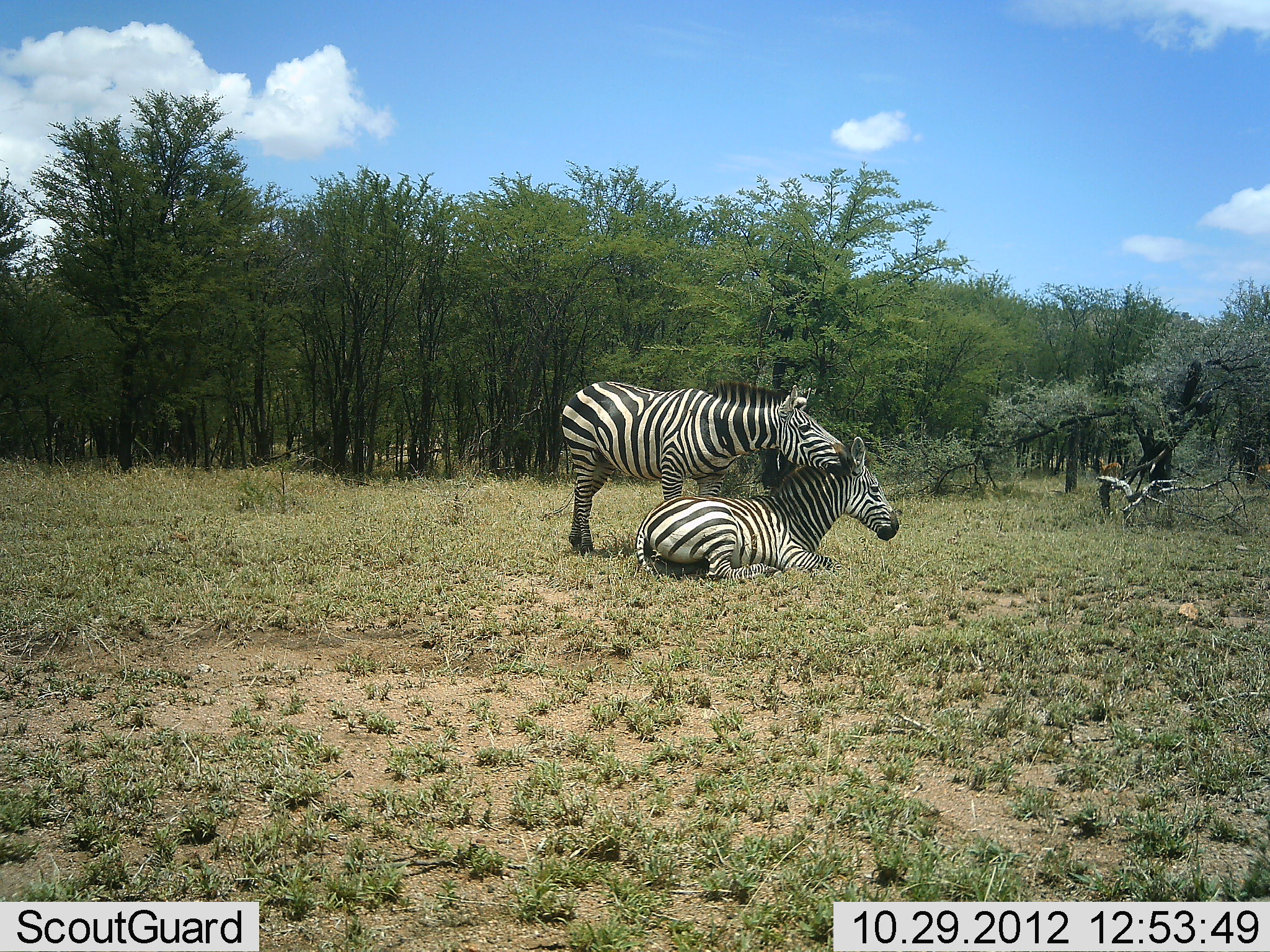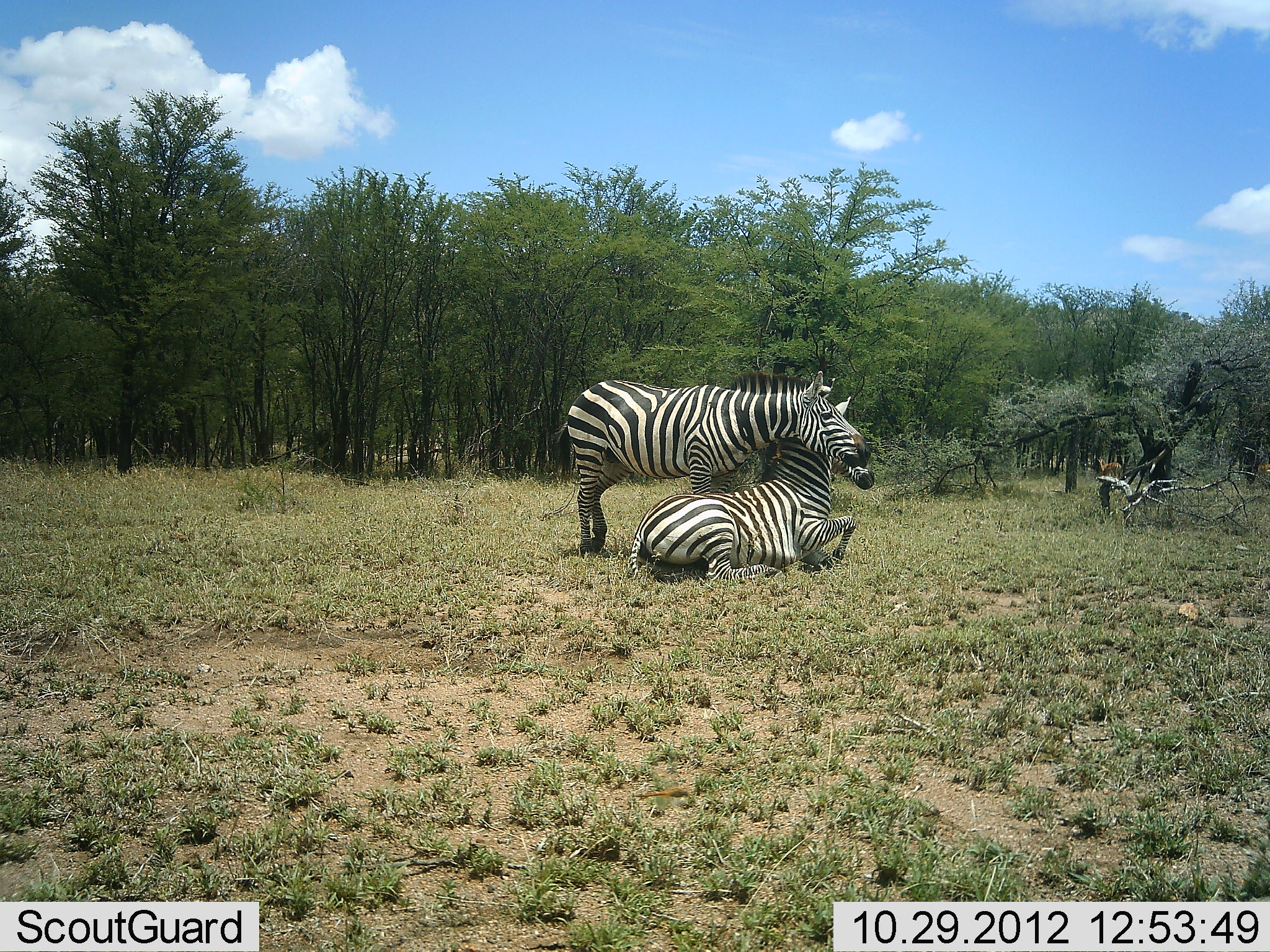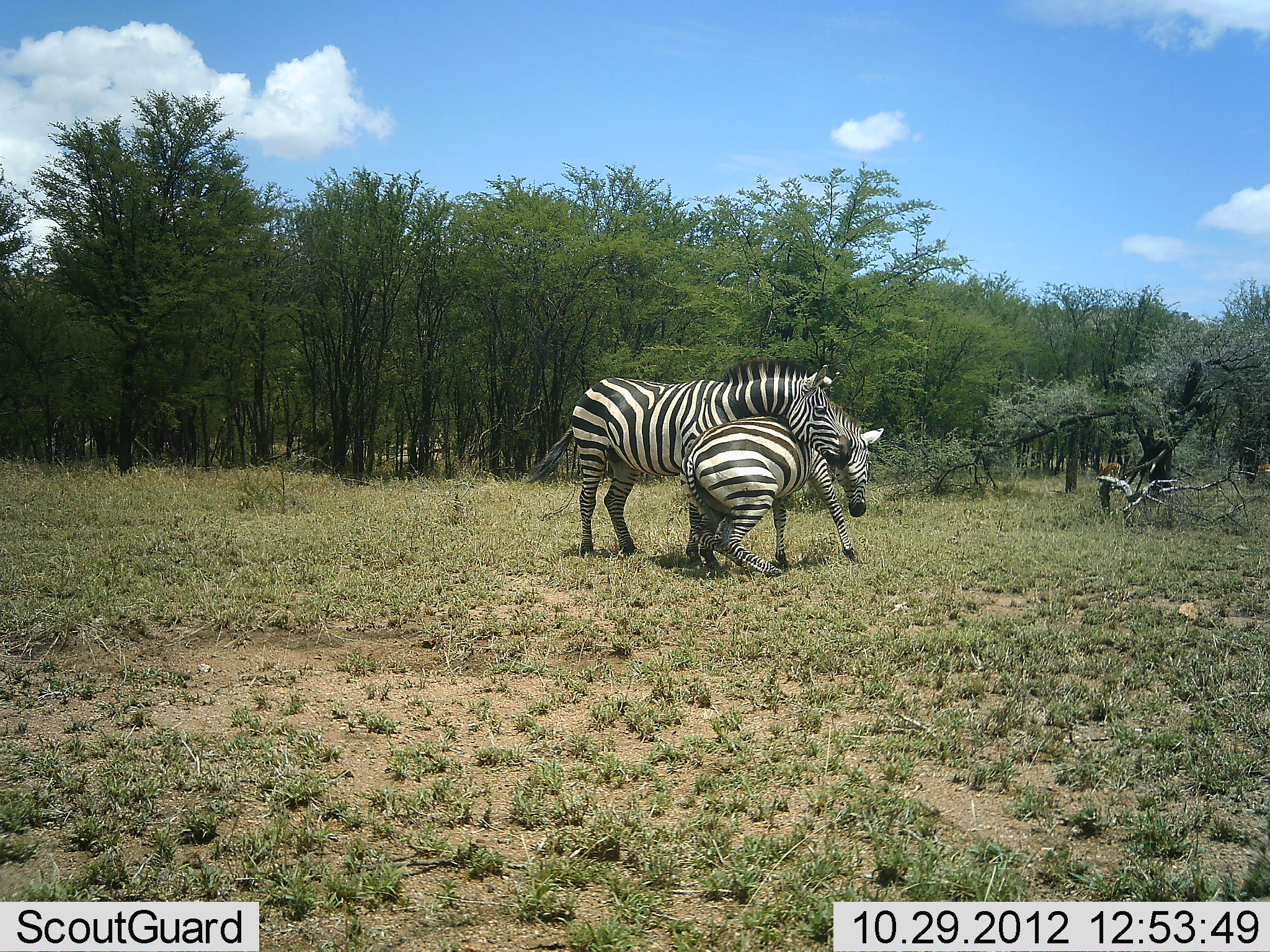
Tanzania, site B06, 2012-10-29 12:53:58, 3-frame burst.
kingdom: Animalia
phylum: Chordata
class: Mammalia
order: Perissodactyla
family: Equidae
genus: Equus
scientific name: Equus quagga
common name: plains zebra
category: zebra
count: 2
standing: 27%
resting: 36%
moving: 18%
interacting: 82%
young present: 0%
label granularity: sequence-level